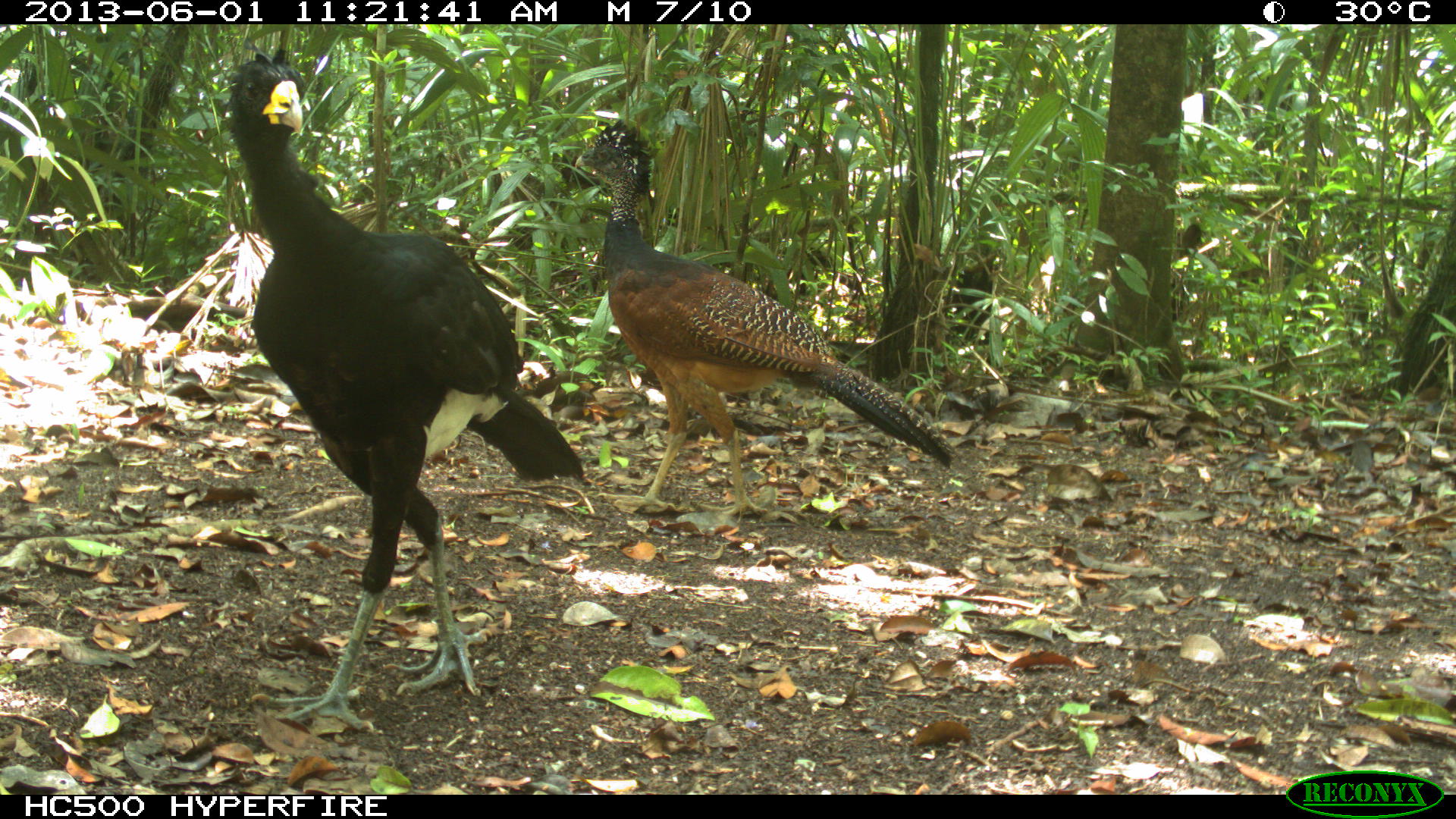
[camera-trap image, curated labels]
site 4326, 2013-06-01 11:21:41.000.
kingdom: Animalia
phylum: Chordata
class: Aves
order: Galliformes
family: Cracidae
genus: Crax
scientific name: Crax rubra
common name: great curassow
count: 4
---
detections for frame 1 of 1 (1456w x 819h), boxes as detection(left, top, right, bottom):
crax rubra: detection(226, 51, 581, 734); detection(574, 120, 954, 517)